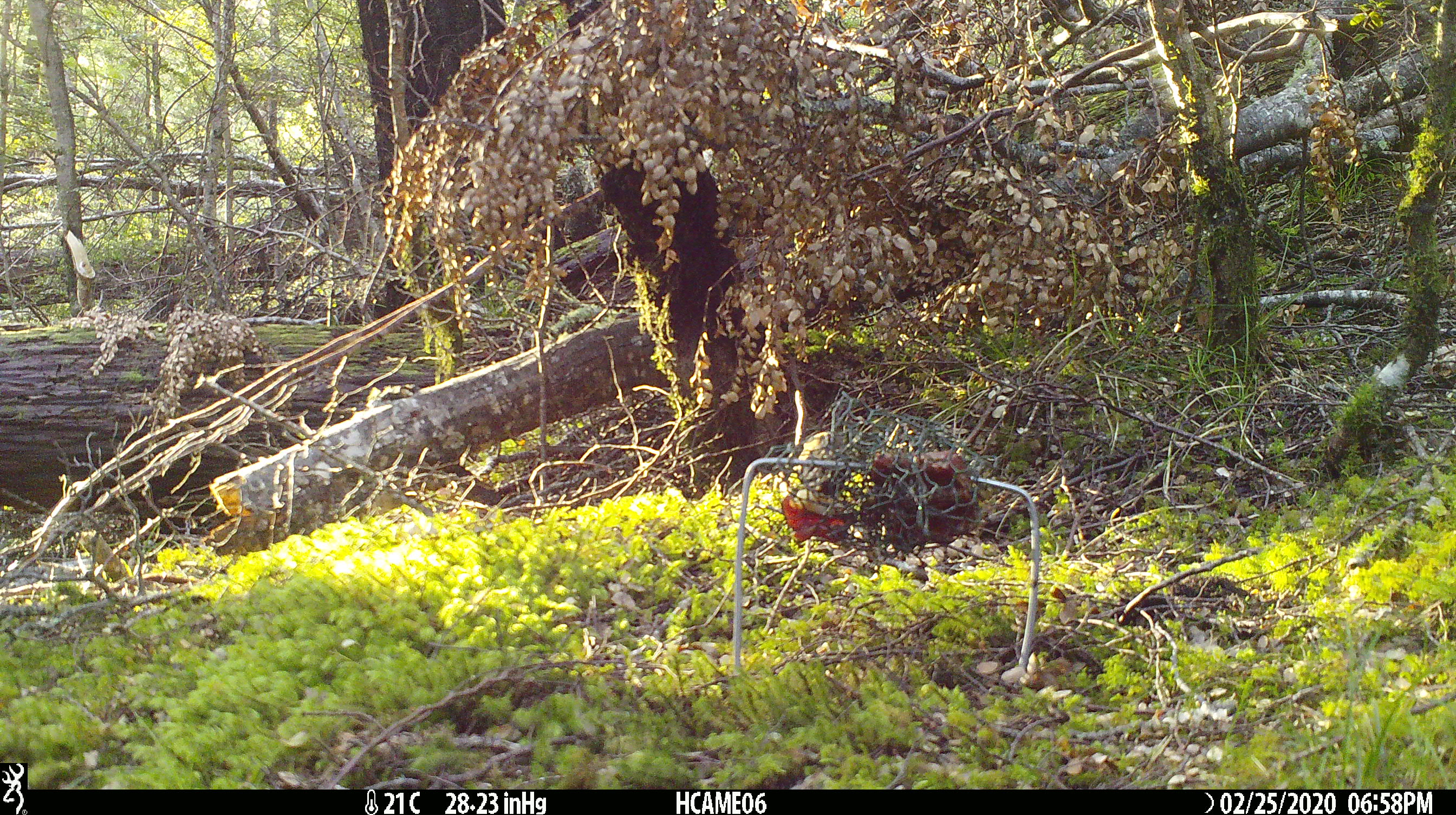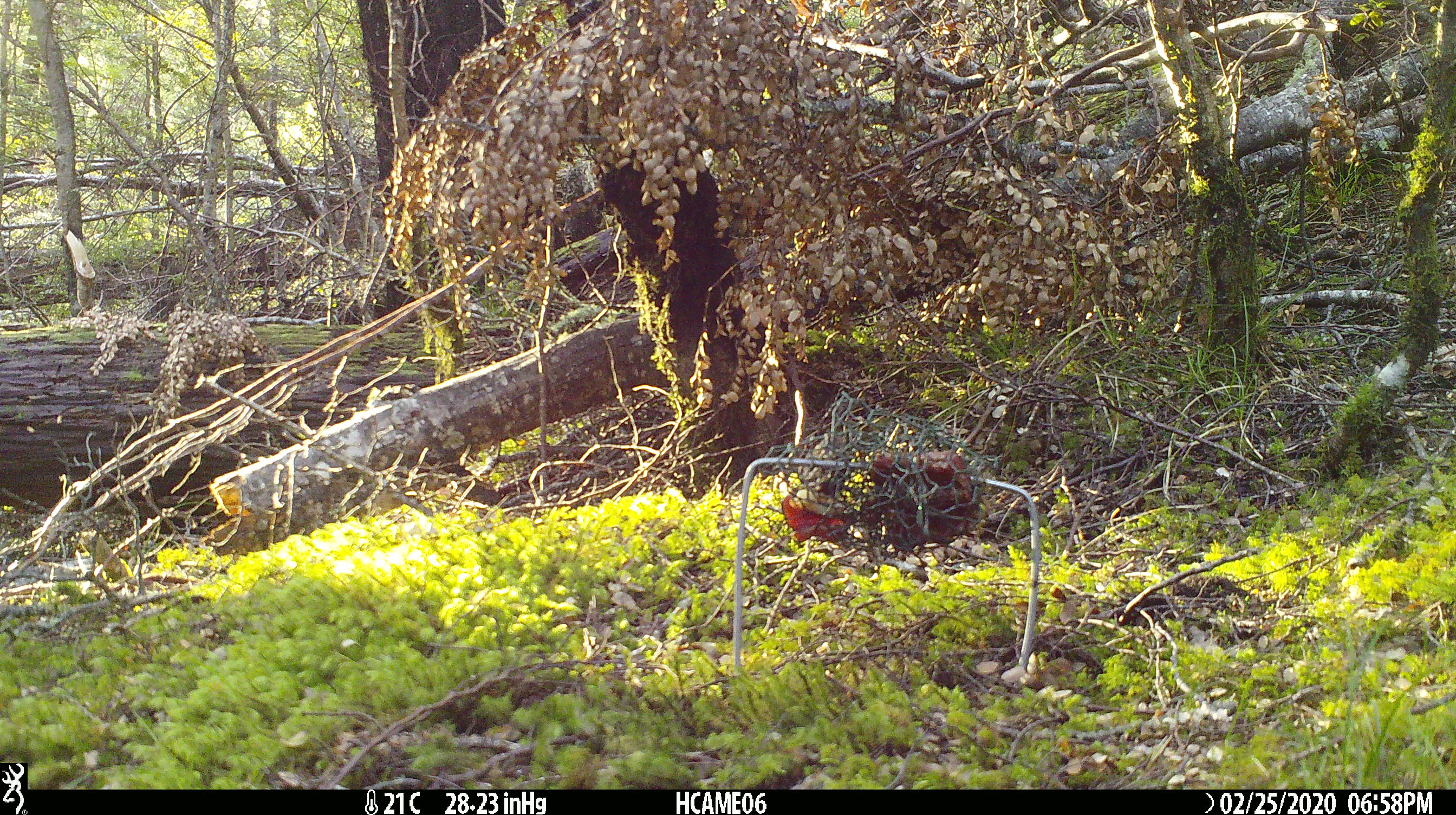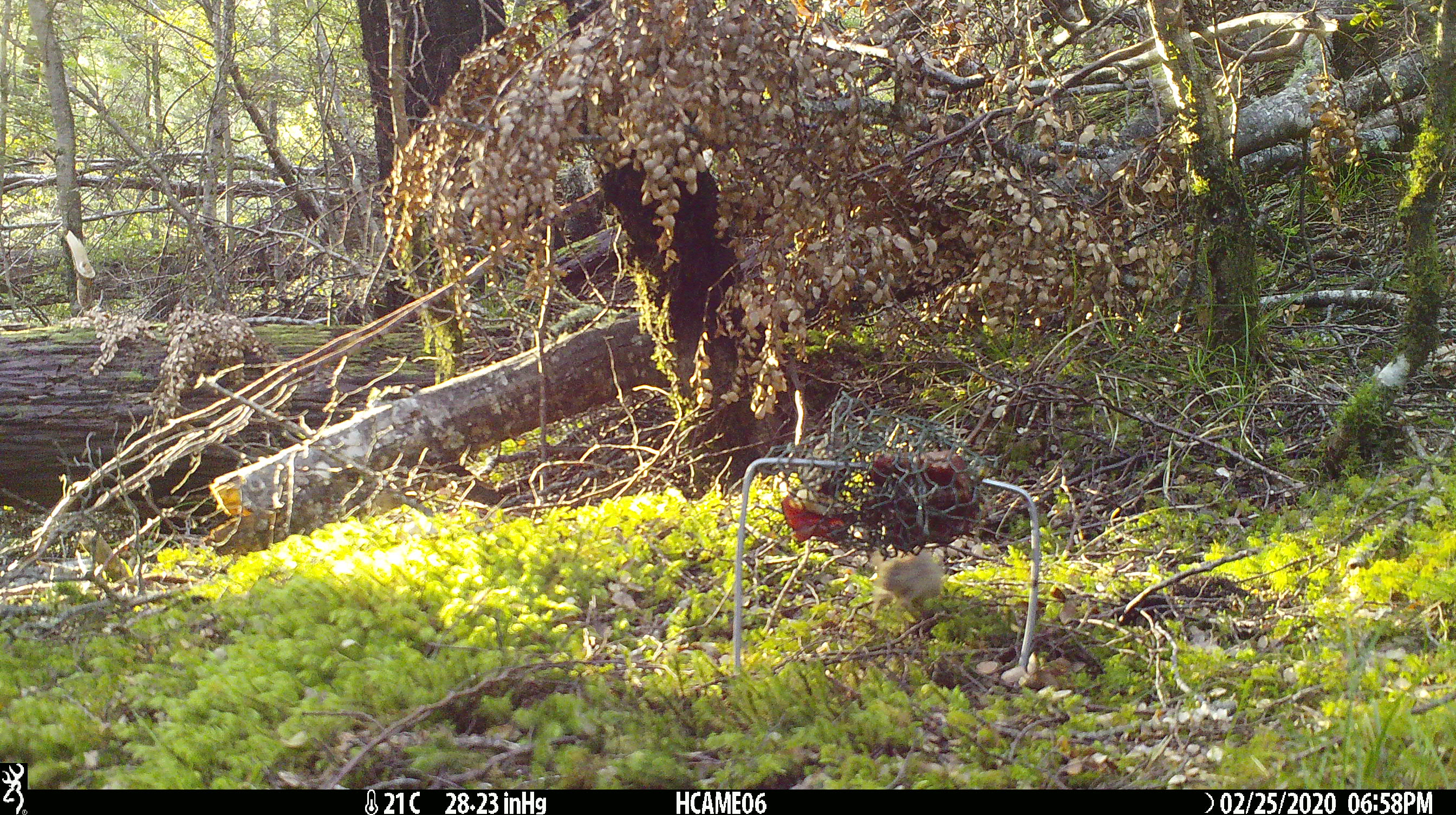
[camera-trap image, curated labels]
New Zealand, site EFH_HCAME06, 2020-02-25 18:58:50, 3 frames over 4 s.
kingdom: Animalia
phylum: Chordata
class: Mammalia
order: Rodentia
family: Muridae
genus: Mus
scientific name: Mus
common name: mouse